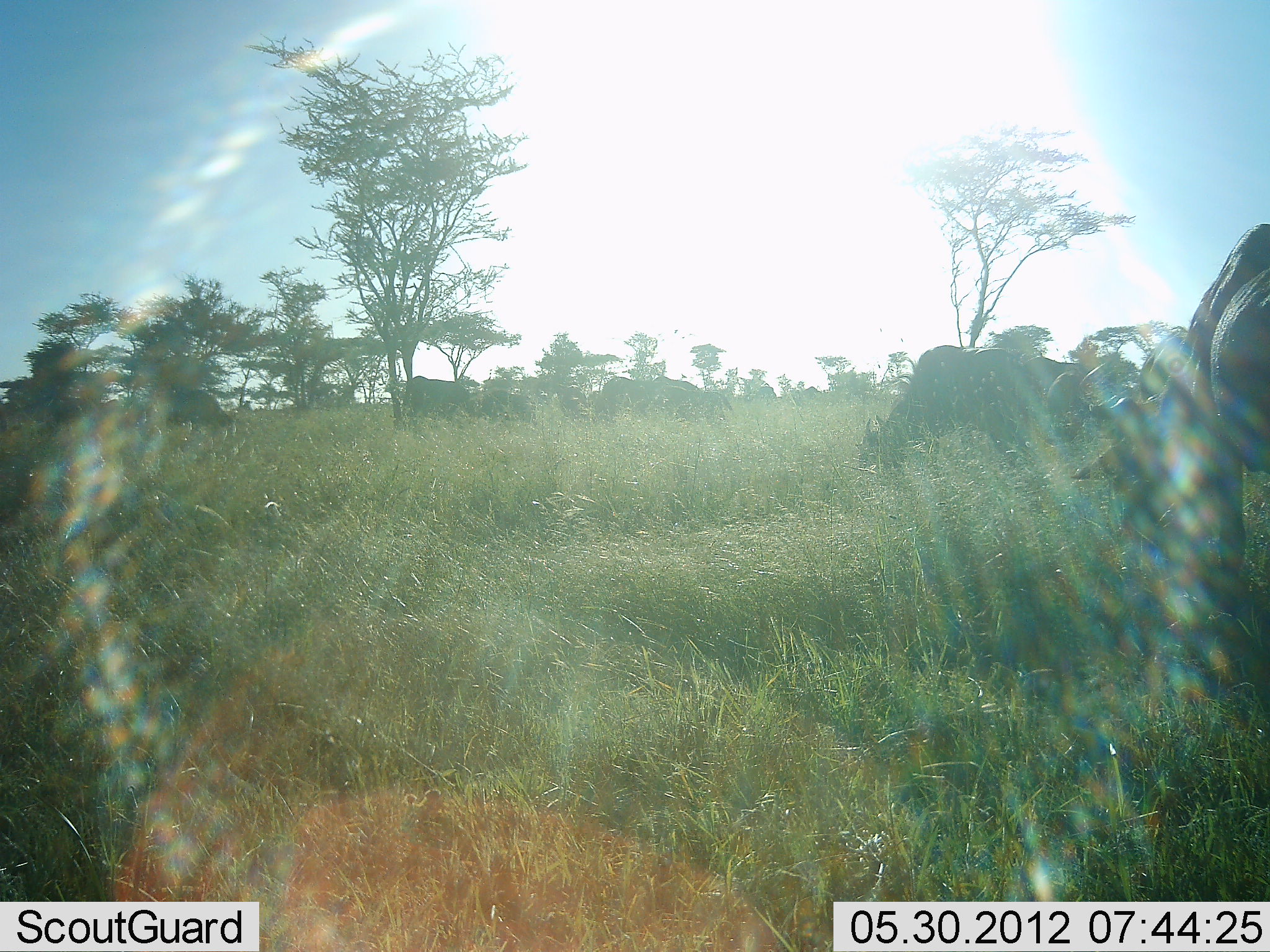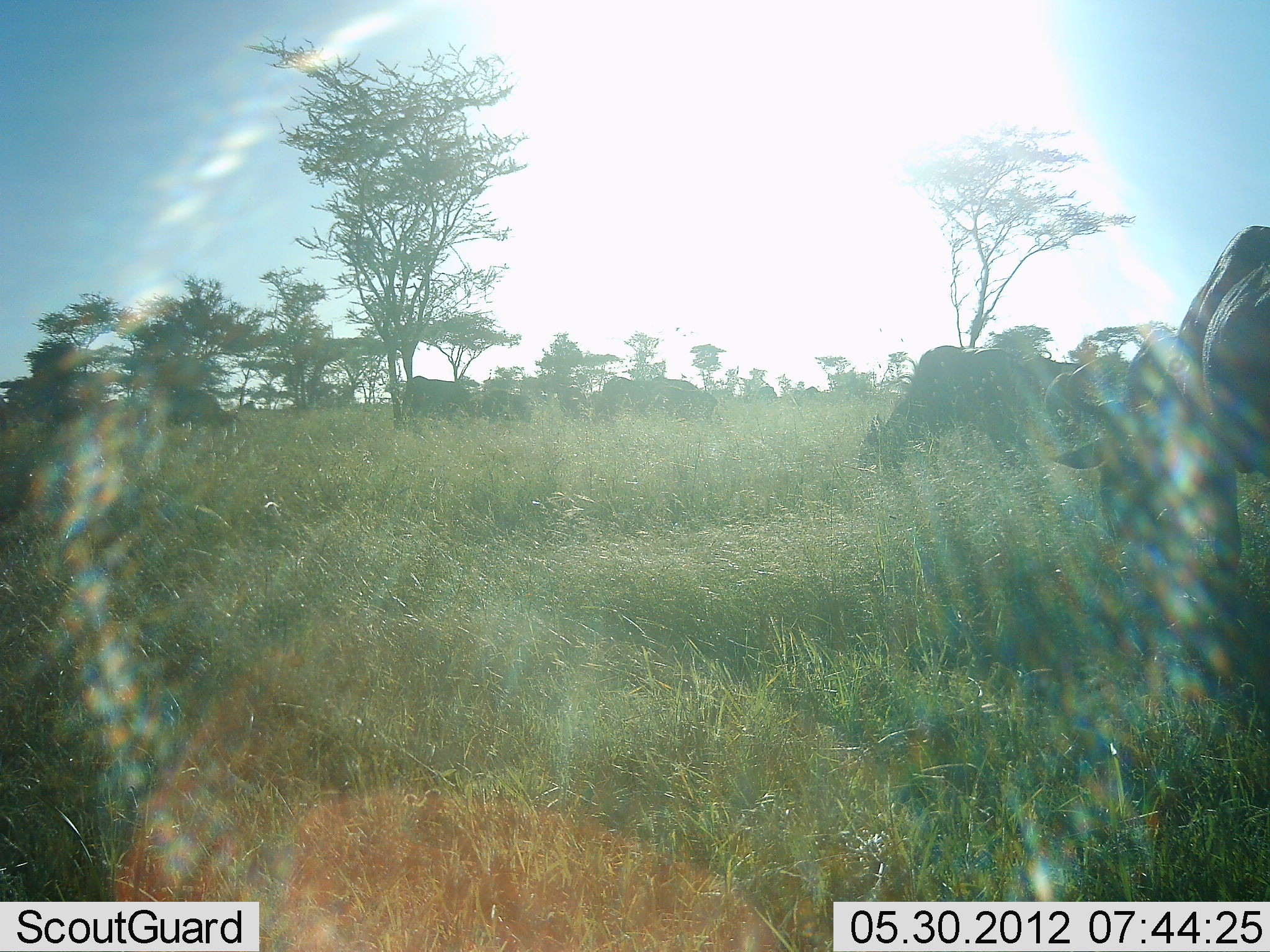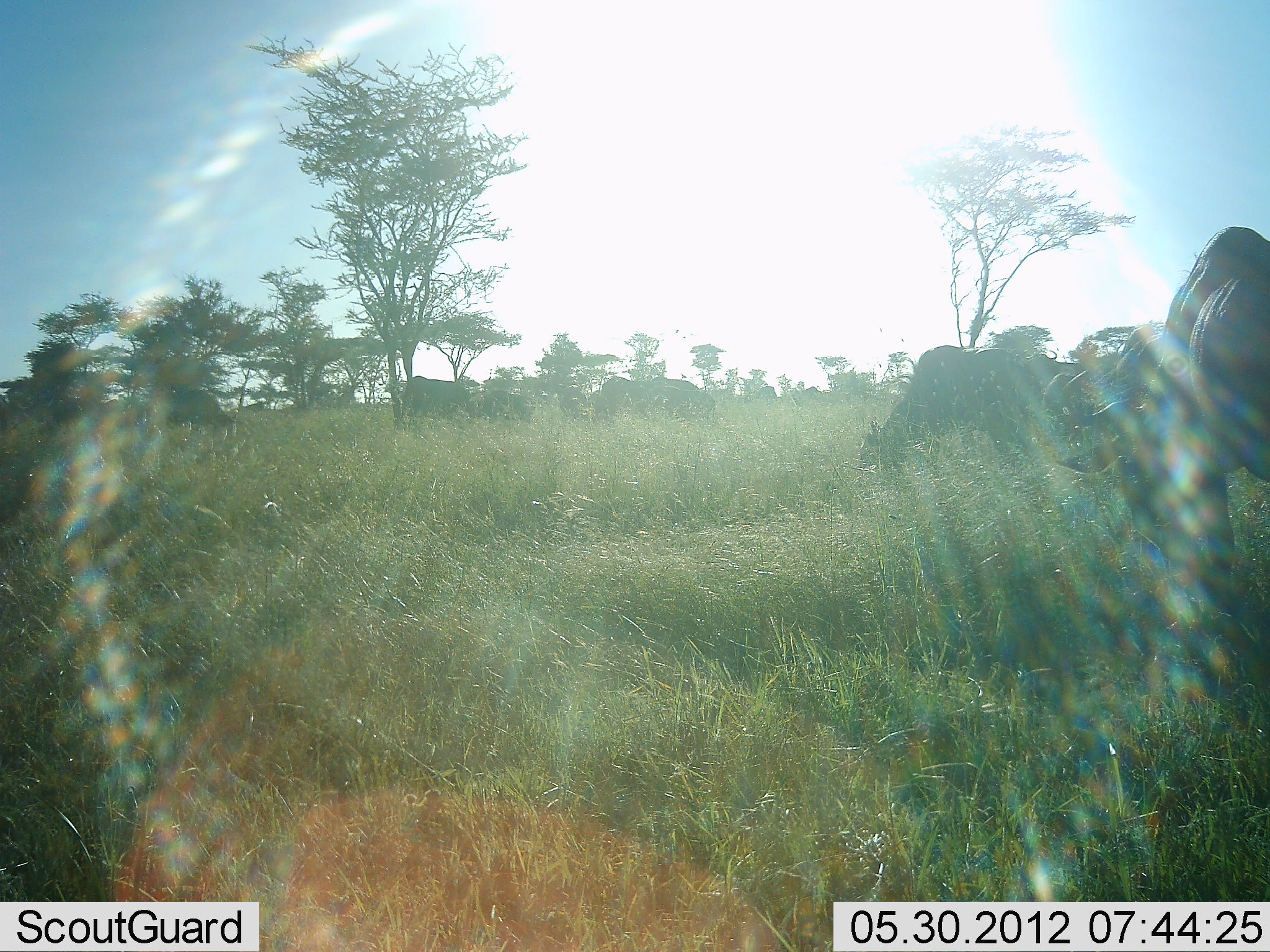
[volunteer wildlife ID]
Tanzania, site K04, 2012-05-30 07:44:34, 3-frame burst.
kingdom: Animalia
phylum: Chordata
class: Mammalia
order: Artiodactyla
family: Bovidae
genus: Connochaetes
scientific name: Connochaetes taurinus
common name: blue wildebeest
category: wildebeest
Wildebeest (blue wildebeest) (Connochaetes taurinus), count 7. Behavior (volunteer vote fractions): standing 50%, resting 0%, moving 20%, interacting 0%. Young present (vote fraction): 0%. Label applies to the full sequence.